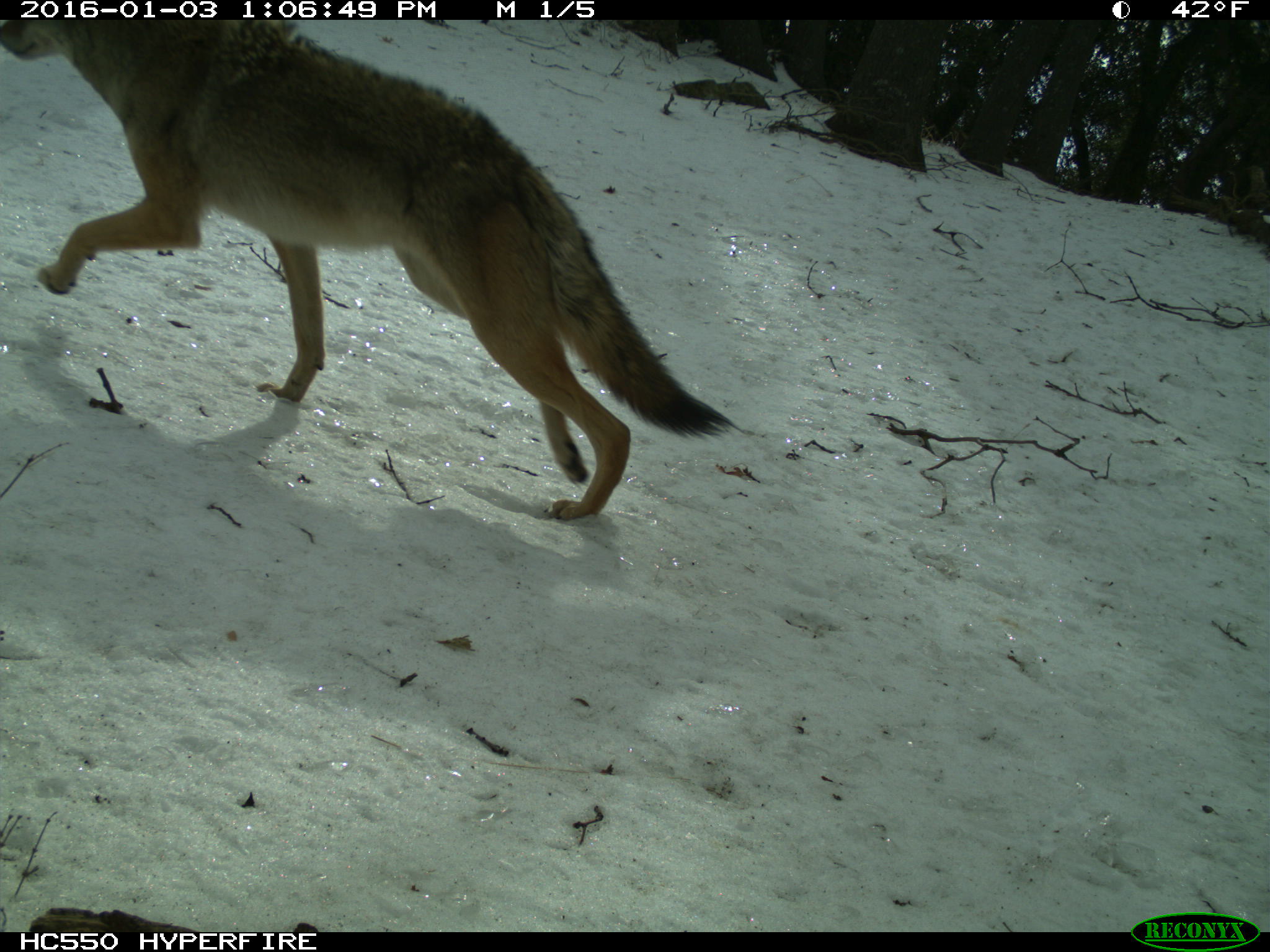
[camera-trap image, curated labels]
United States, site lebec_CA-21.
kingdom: Animalia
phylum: Chordata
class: Mammalia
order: Carnivora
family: Canidae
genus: Canis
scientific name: Canis latrans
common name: coyote